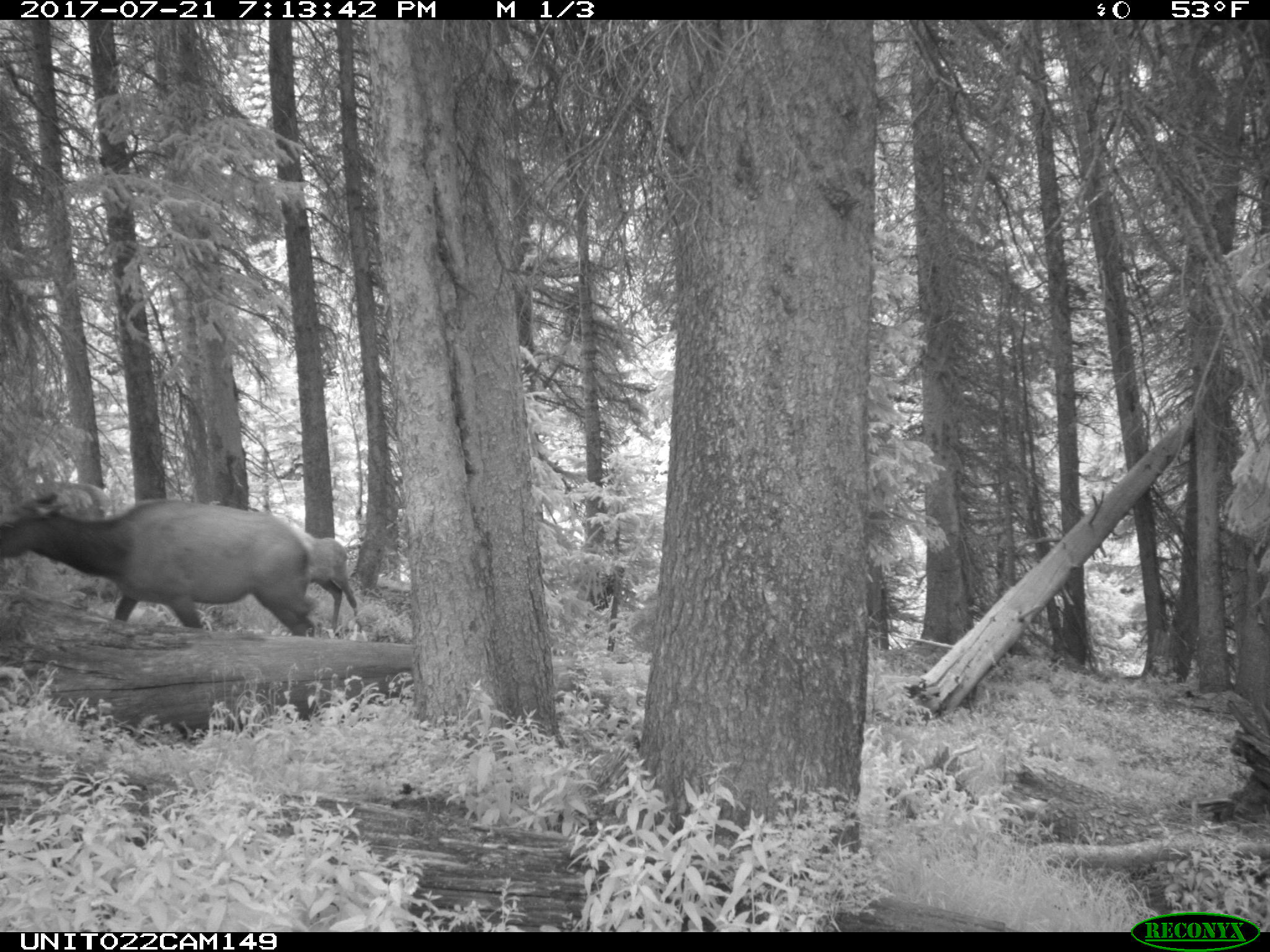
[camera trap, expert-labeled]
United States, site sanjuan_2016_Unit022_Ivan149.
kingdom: Animalia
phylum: Chordata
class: Mammalia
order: Artiodactyla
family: Cervidae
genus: Cervus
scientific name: Cervus elaphus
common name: red deer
Cervus elaphus (red deer).